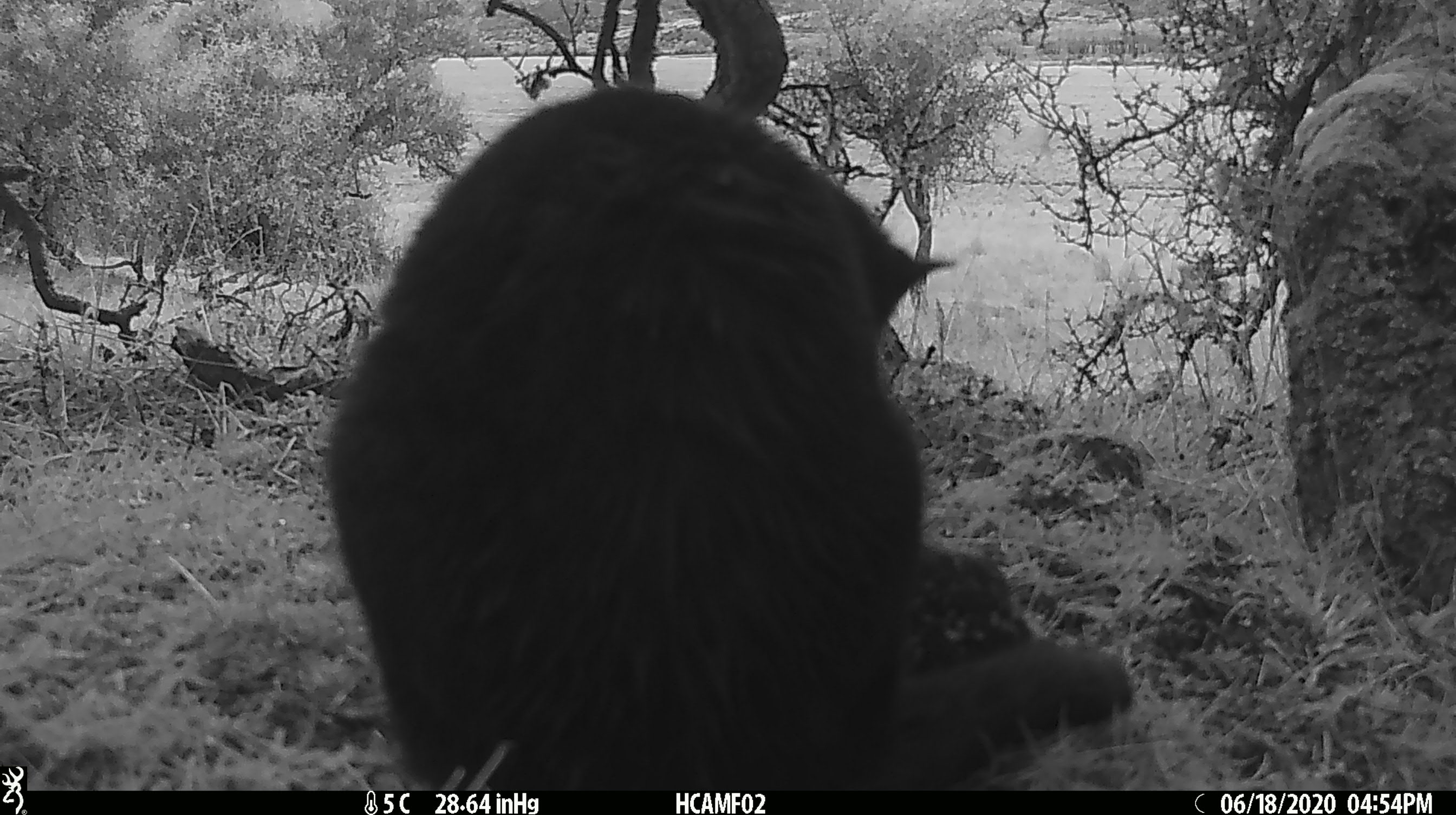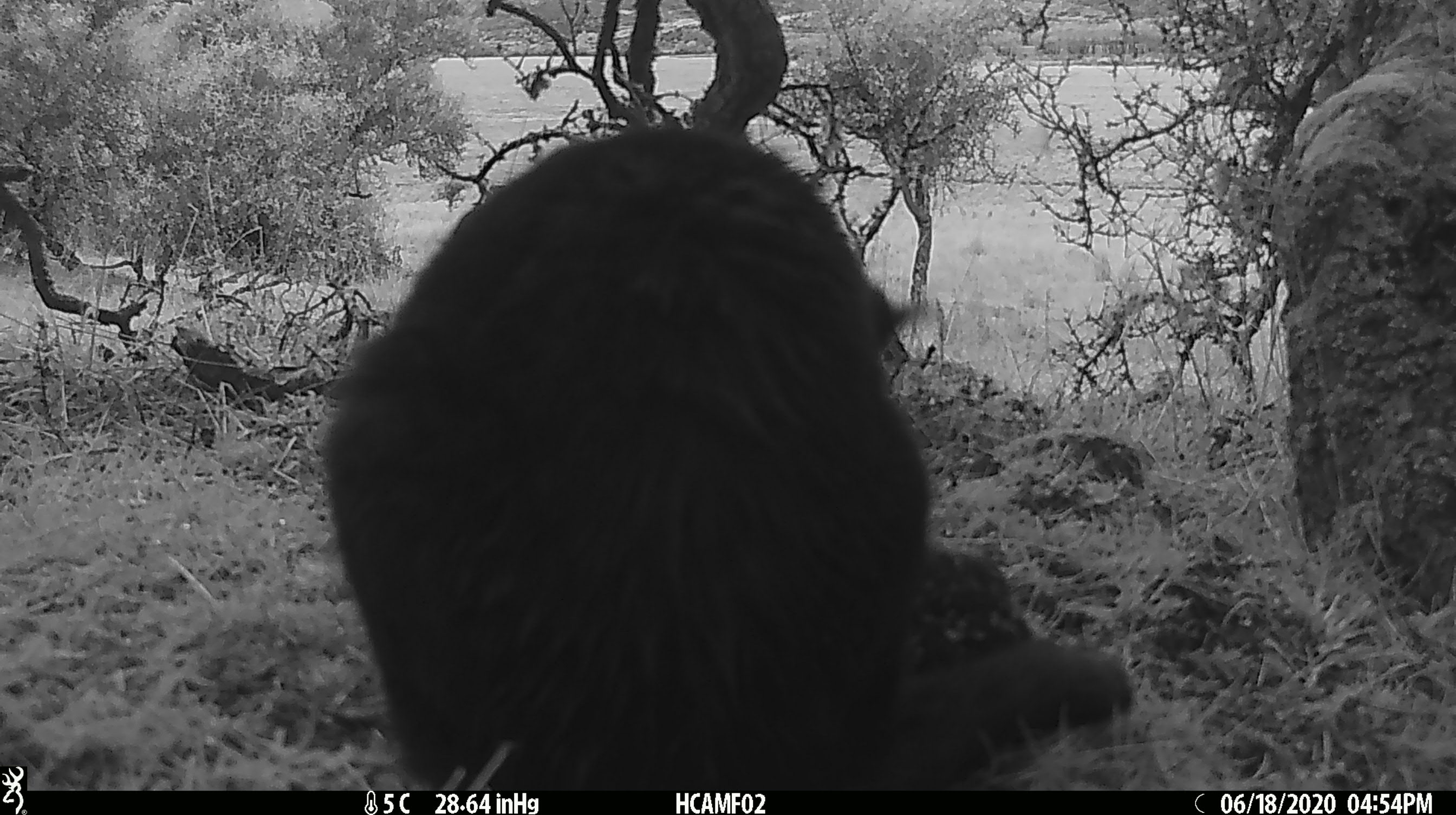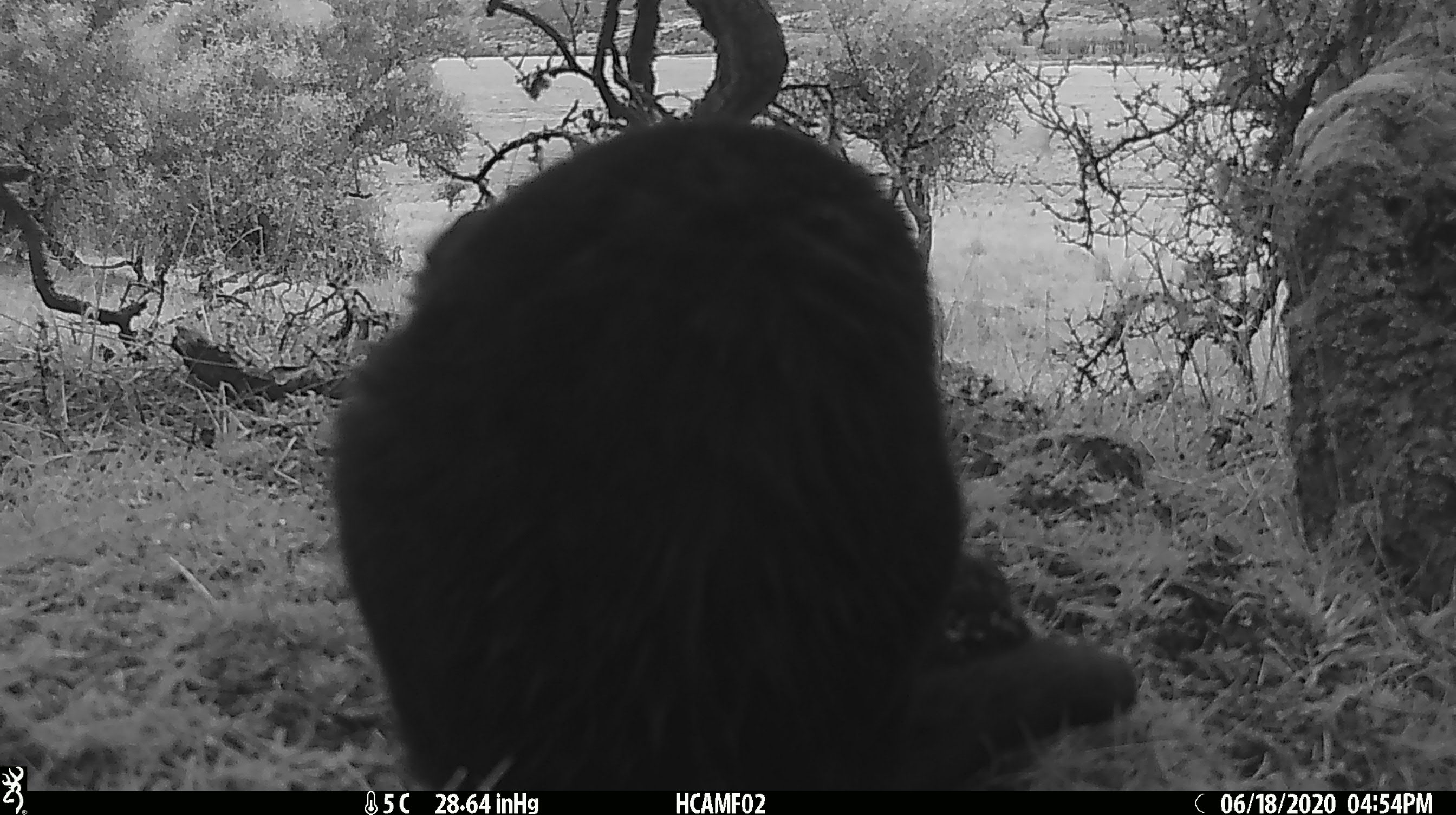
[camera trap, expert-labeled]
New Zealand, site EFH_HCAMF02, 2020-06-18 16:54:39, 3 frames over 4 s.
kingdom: Animalia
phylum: Chordata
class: Mammalia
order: Carnivora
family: Felidae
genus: Felis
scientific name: Felis catus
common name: domestic cat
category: cat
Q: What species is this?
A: Cat (domestic cat) (Felis catus).